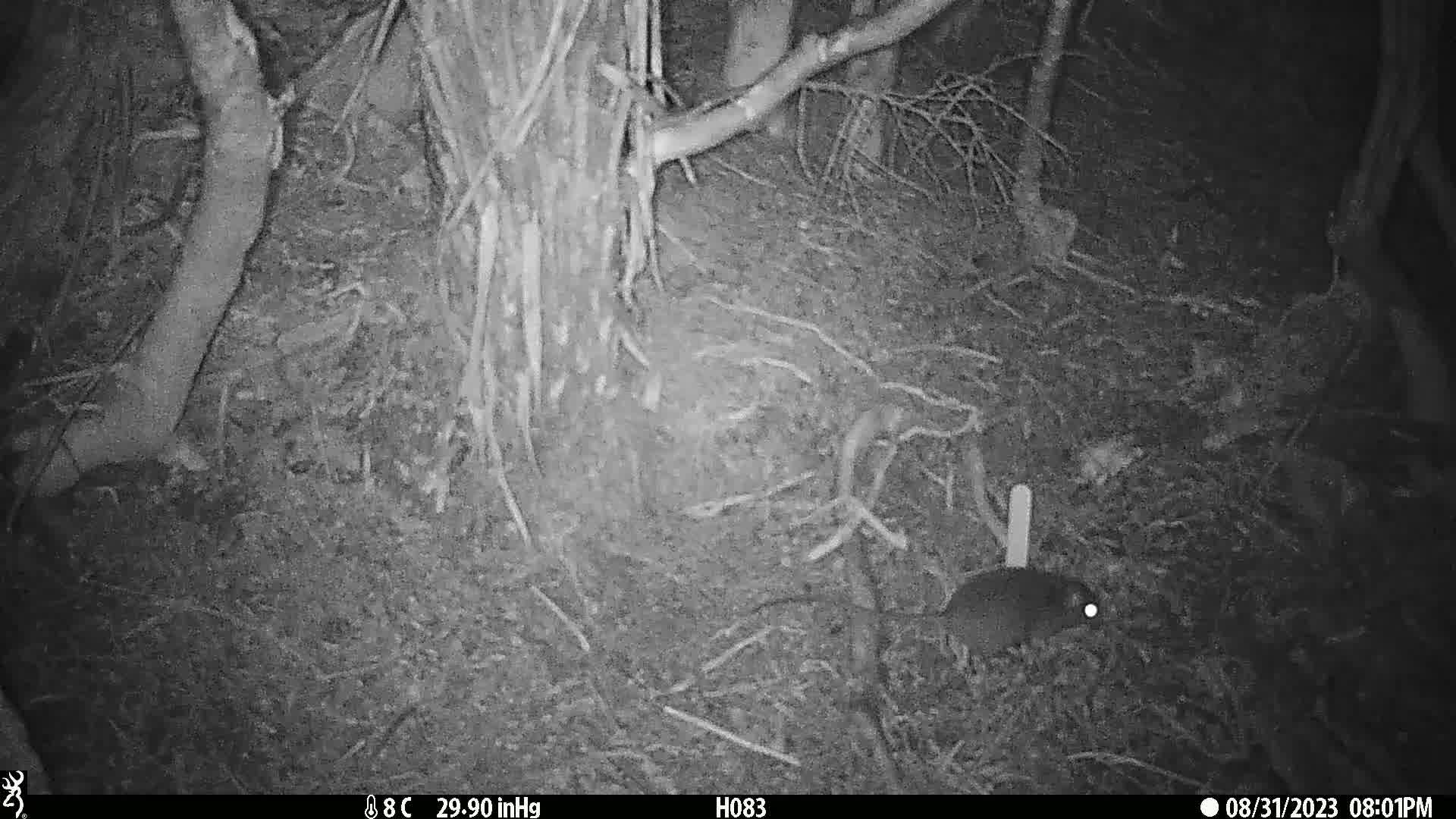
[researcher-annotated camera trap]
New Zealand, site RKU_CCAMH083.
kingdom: Animalia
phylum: Chordata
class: Mammalia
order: Rodentia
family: Muridae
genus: Rattus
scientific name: Rattus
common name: rat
Rat (Rattus).